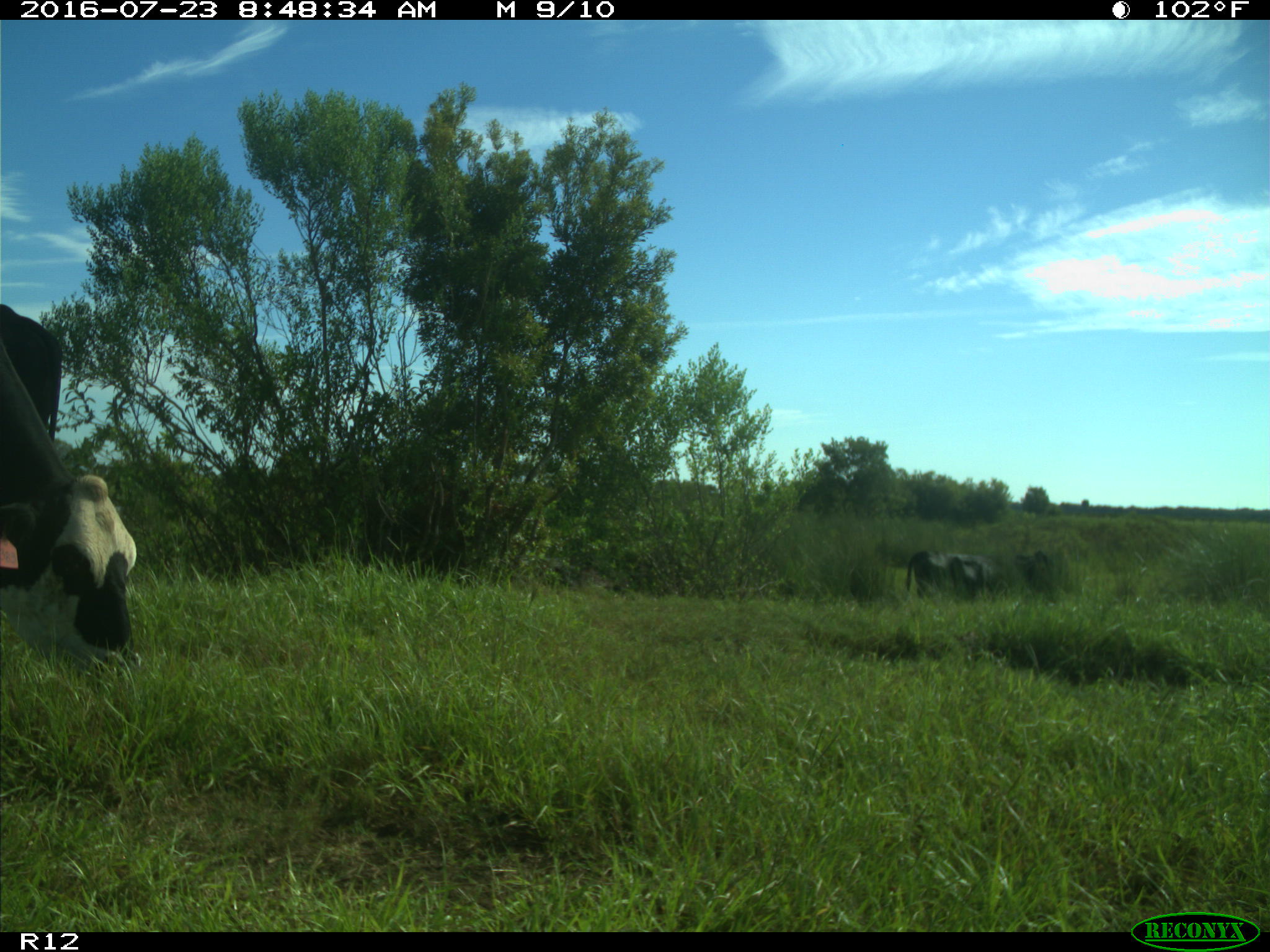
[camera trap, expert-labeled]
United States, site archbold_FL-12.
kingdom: Animalia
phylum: Chordata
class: Mammalia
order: Artiodactyla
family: Bovidae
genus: Bos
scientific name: Bos taurus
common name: domestic cow